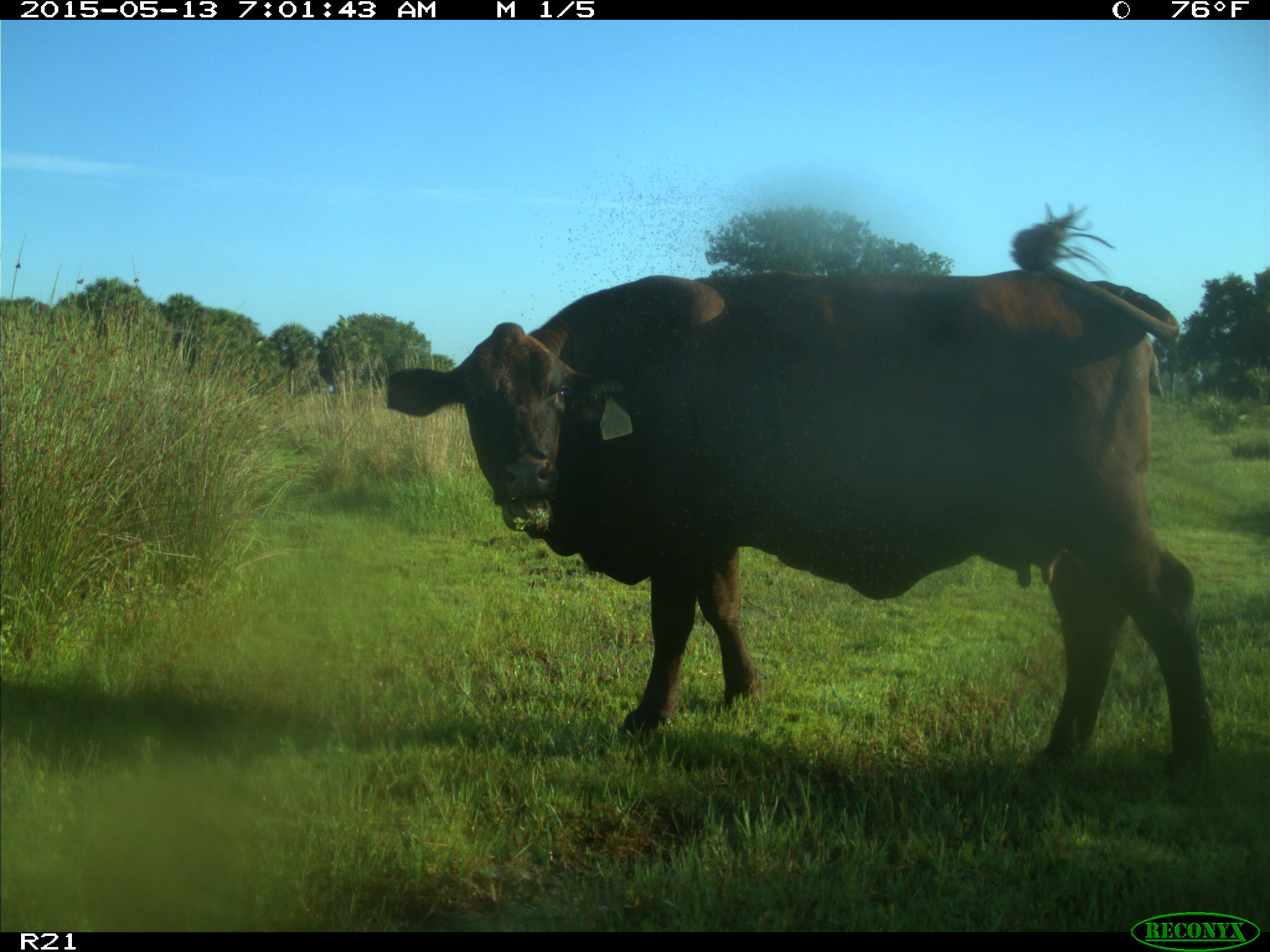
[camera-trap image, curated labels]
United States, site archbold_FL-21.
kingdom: Animalia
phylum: Chordata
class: Mammalia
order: Artiodactyla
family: Bovidae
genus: Bos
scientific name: Bos taurus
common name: domestic cow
Bos taurus (domestic cow).